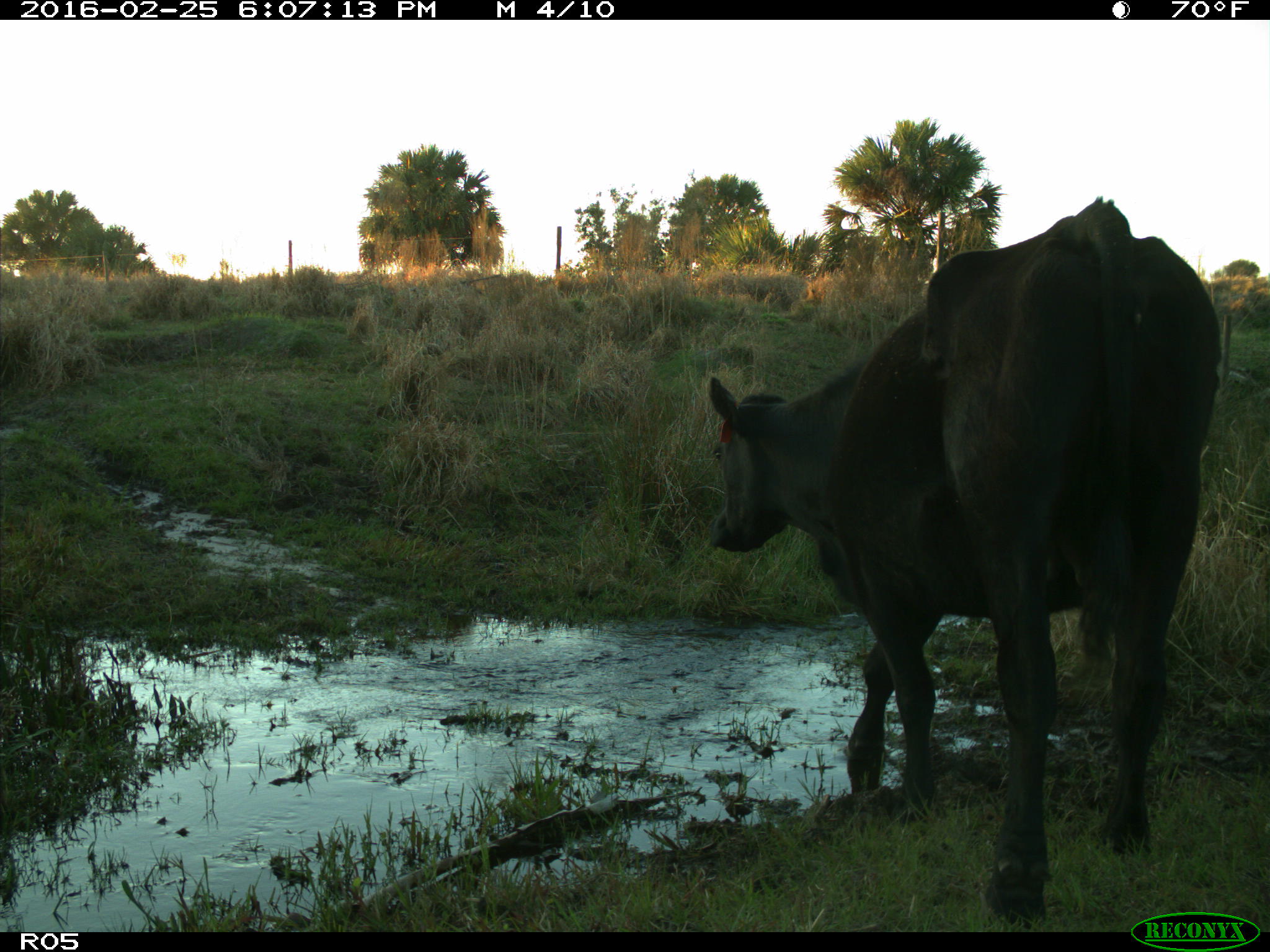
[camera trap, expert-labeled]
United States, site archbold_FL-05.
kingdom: Animalia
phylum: Chordata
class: Mammalia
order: Artiodactyla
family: Bovidae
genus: Bos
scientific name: Bos taurus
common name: domestic cow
Bos taurus (domestic cow).